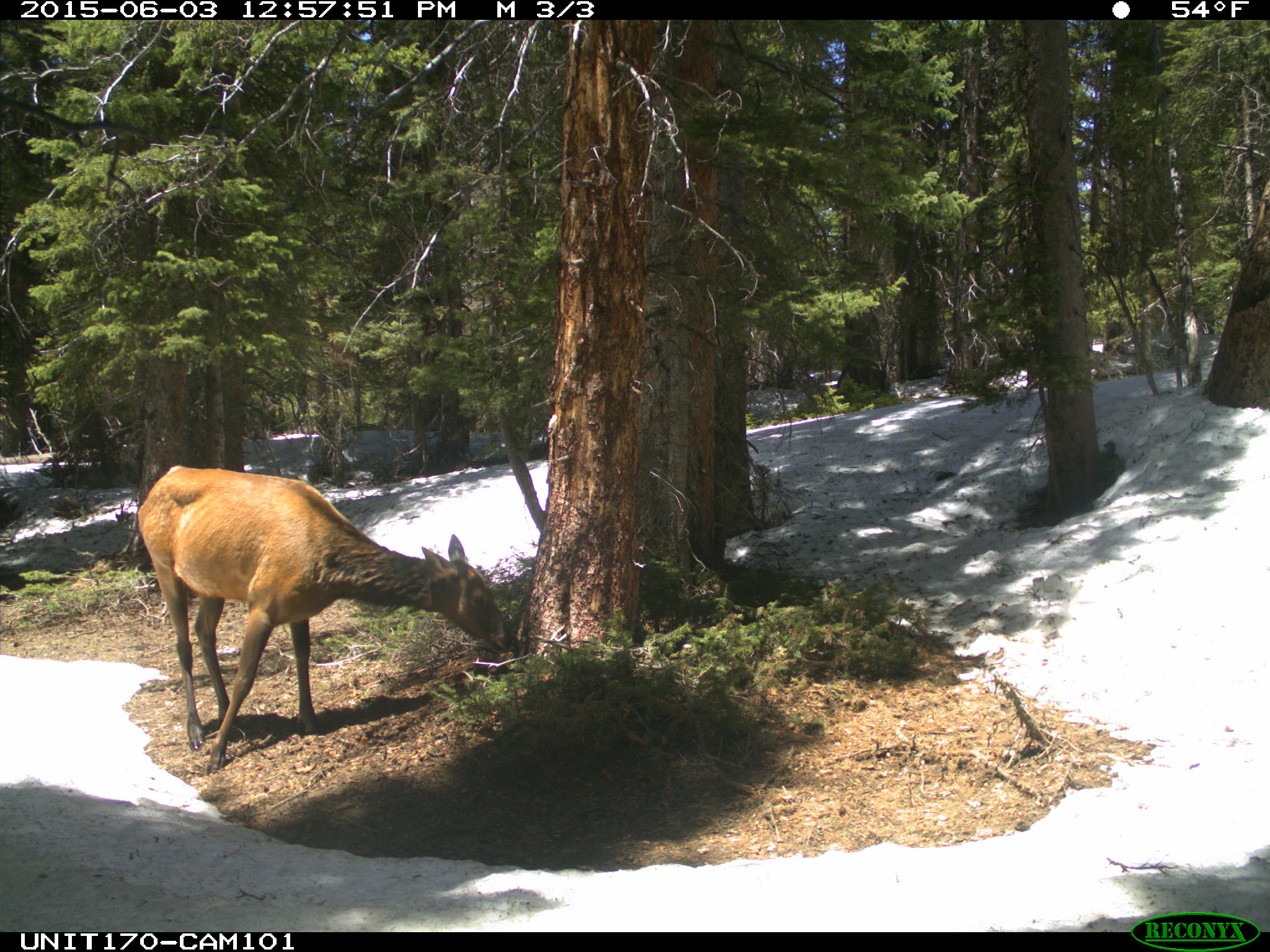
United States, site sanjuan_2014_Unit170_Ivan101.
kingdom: Animalia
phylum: Chordata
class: Mammalia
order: Artiodactyla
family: Cervidae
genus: Cervus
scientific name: Cervus elaphus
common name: red deer